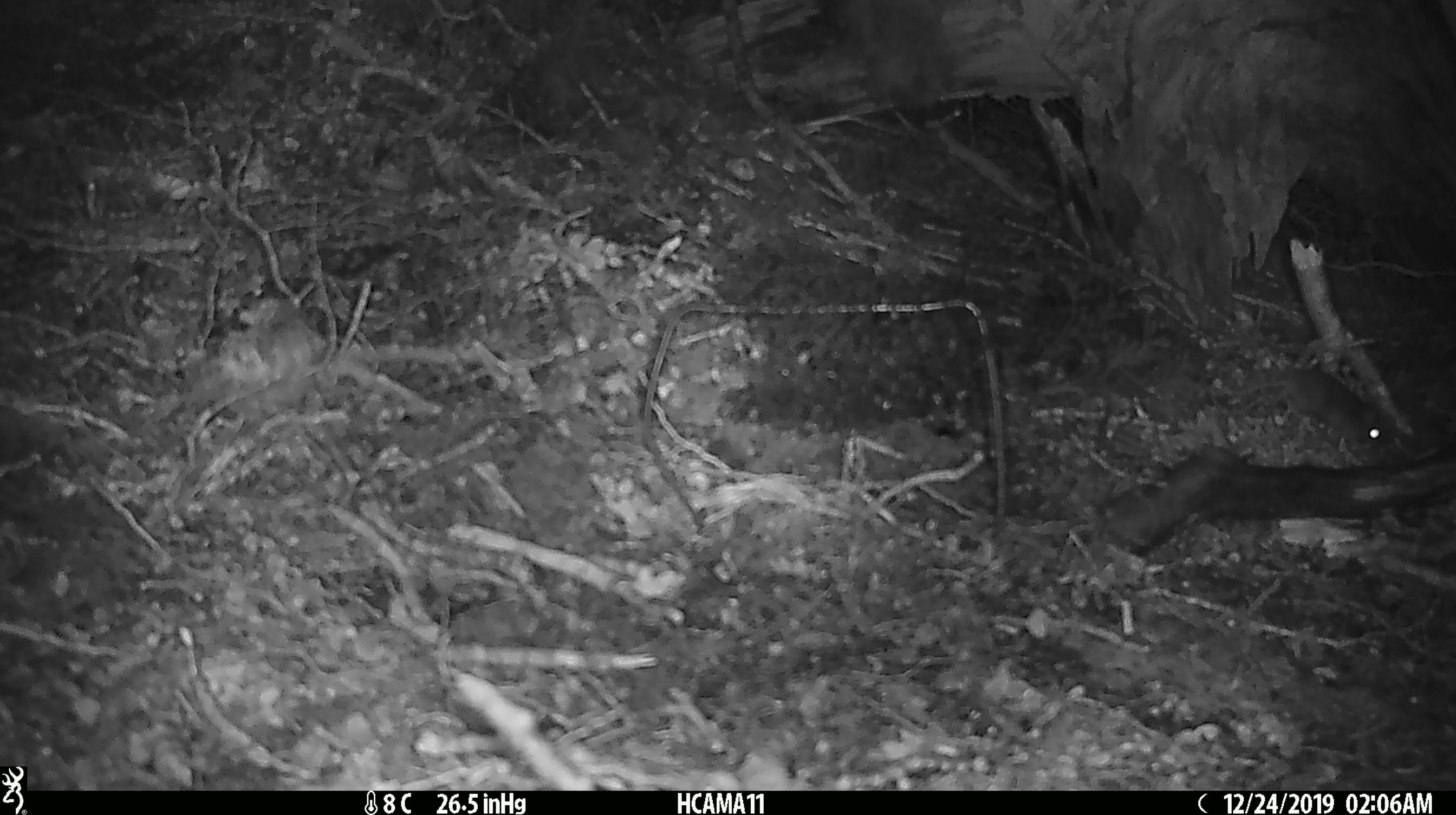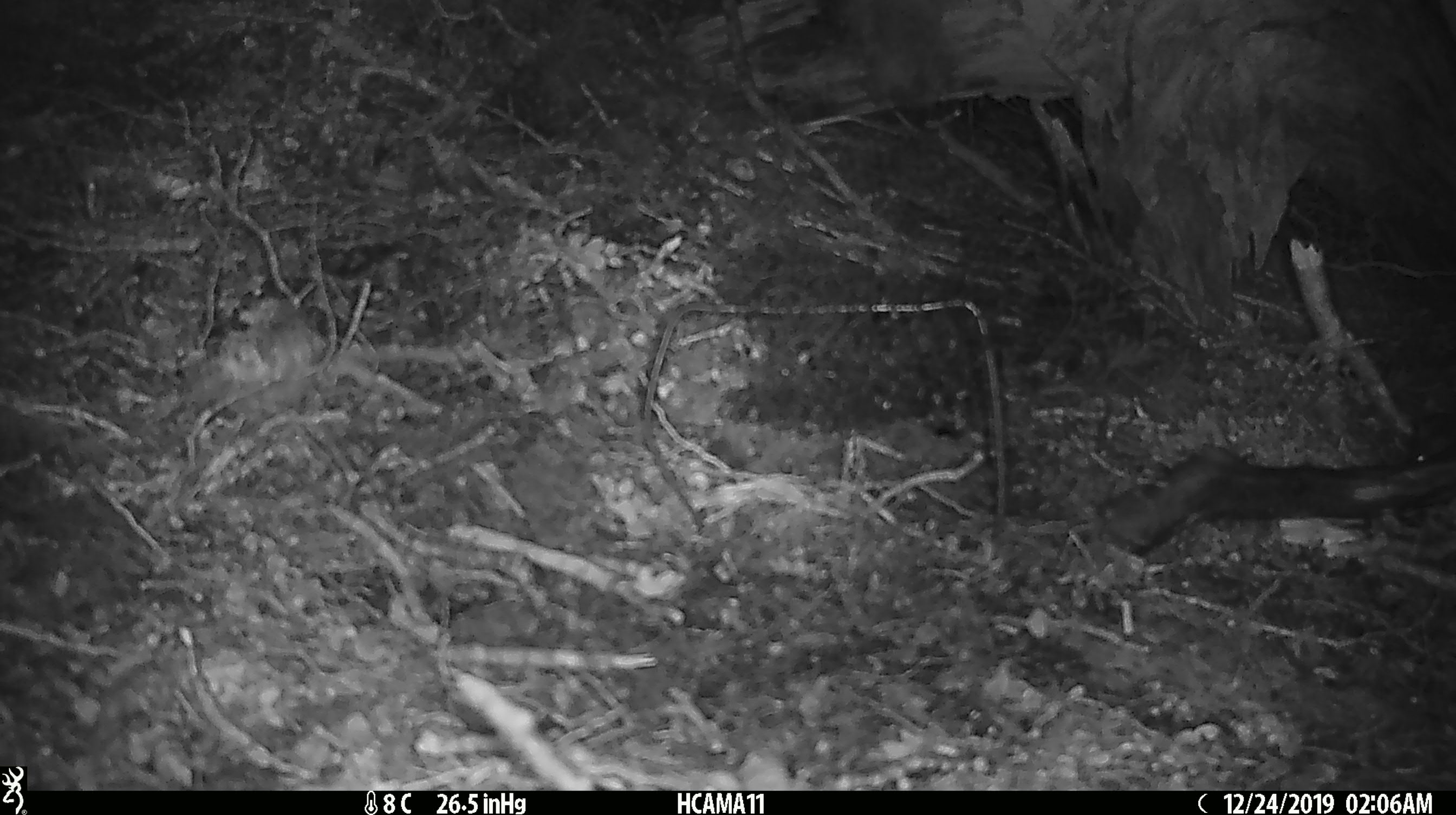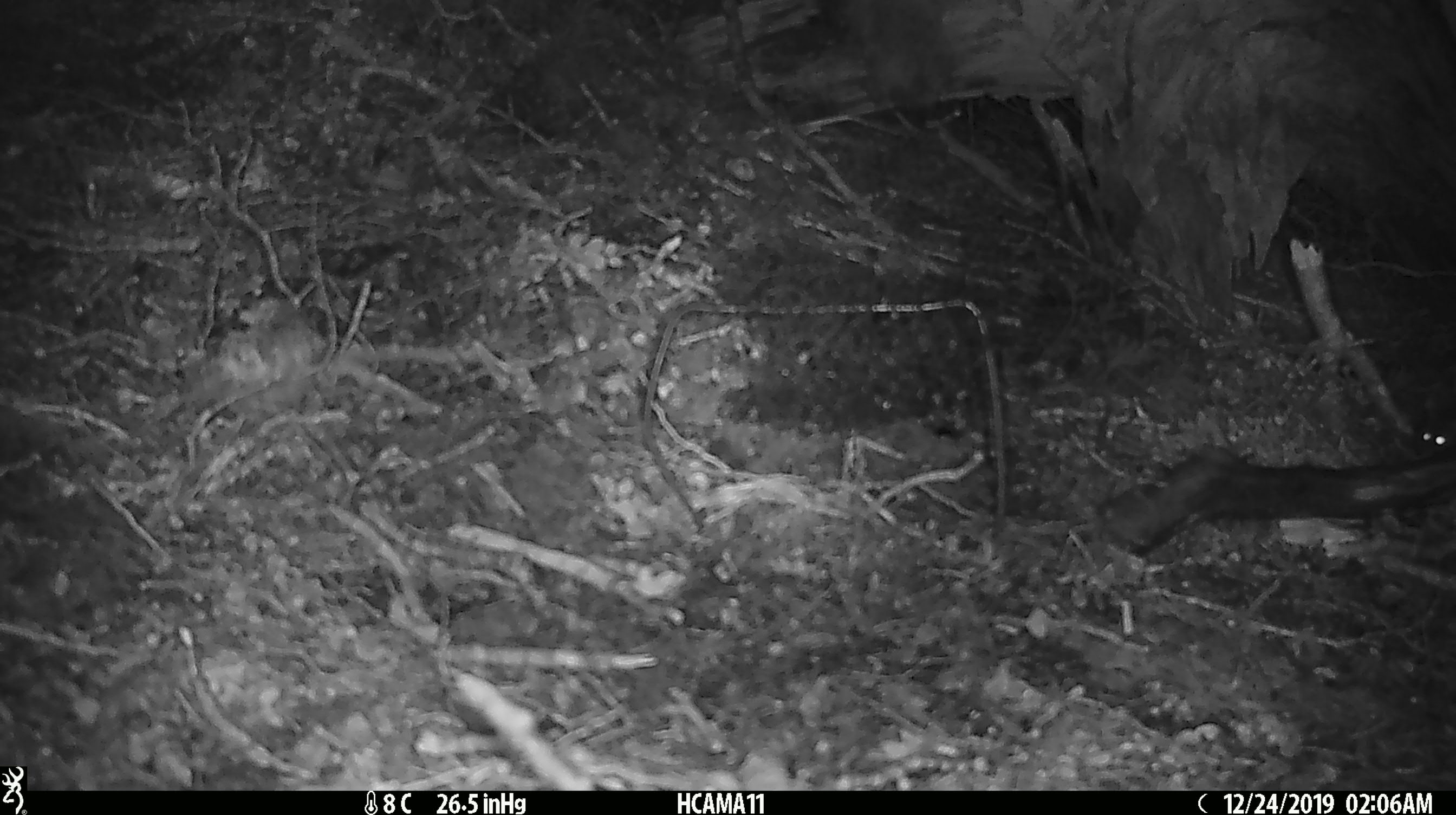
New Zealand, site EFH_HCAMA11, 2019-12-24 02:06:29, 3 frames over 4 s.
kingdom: Animalia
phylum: Chordata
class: Mammalia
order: Rodentia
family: Muridae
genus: Mus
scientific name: Mus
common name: mouse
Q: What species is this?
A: Mouse (Mus).